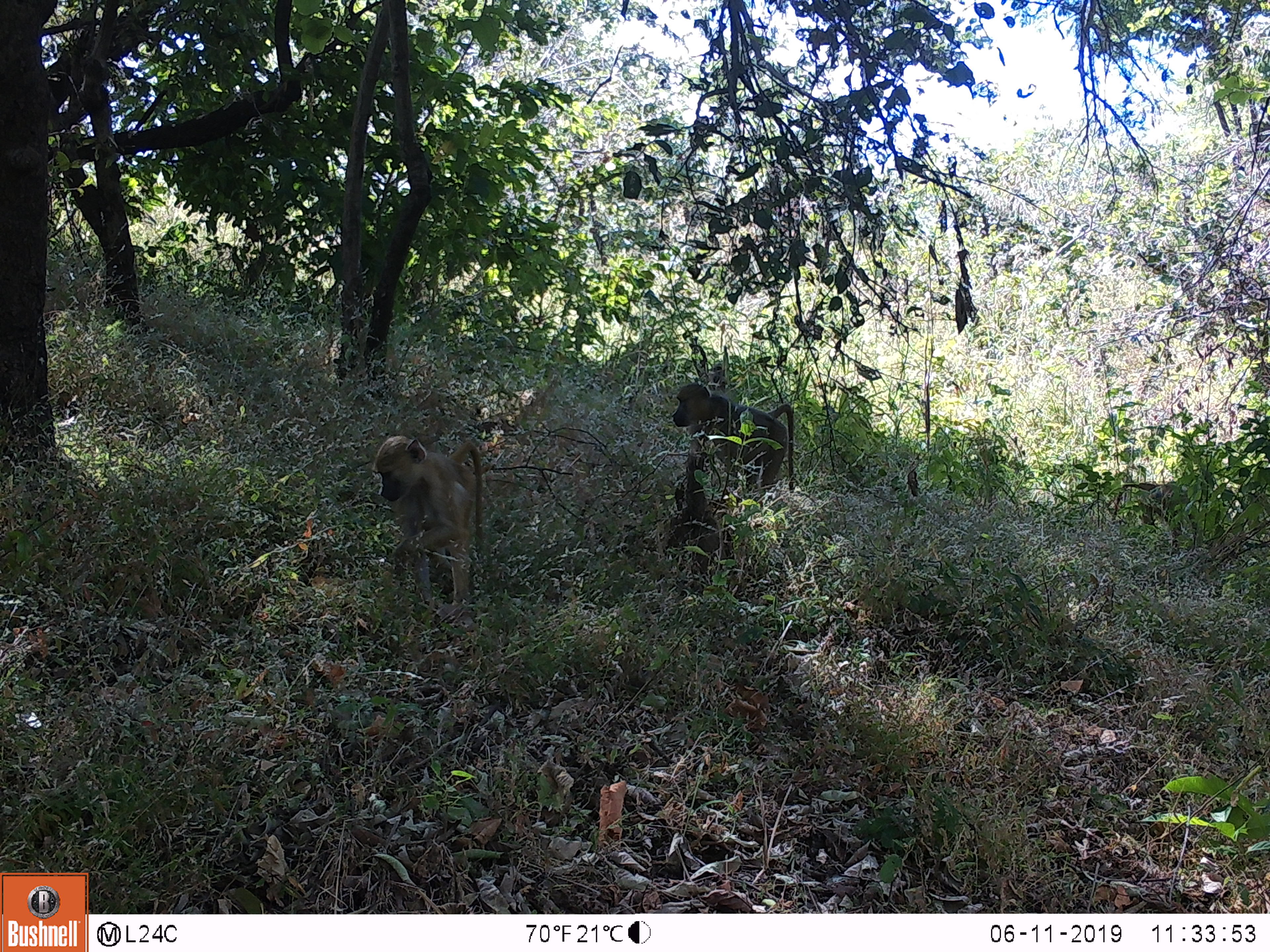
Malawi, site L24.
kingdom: Animalia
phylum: Chordata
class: Mammalia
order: Primates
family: Cercopithecidae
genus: Papio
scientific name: Papio cynocephalus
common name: yellow baboon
Yellow baboon (Papio cynocephalus), count 2.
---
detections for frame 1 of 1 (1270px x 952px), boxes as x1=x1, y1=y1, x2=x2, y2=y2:
yellow baboon: x1=369, y1=421, x2=491, y2=609; x1=657, y1=362, x2=802, y2=505